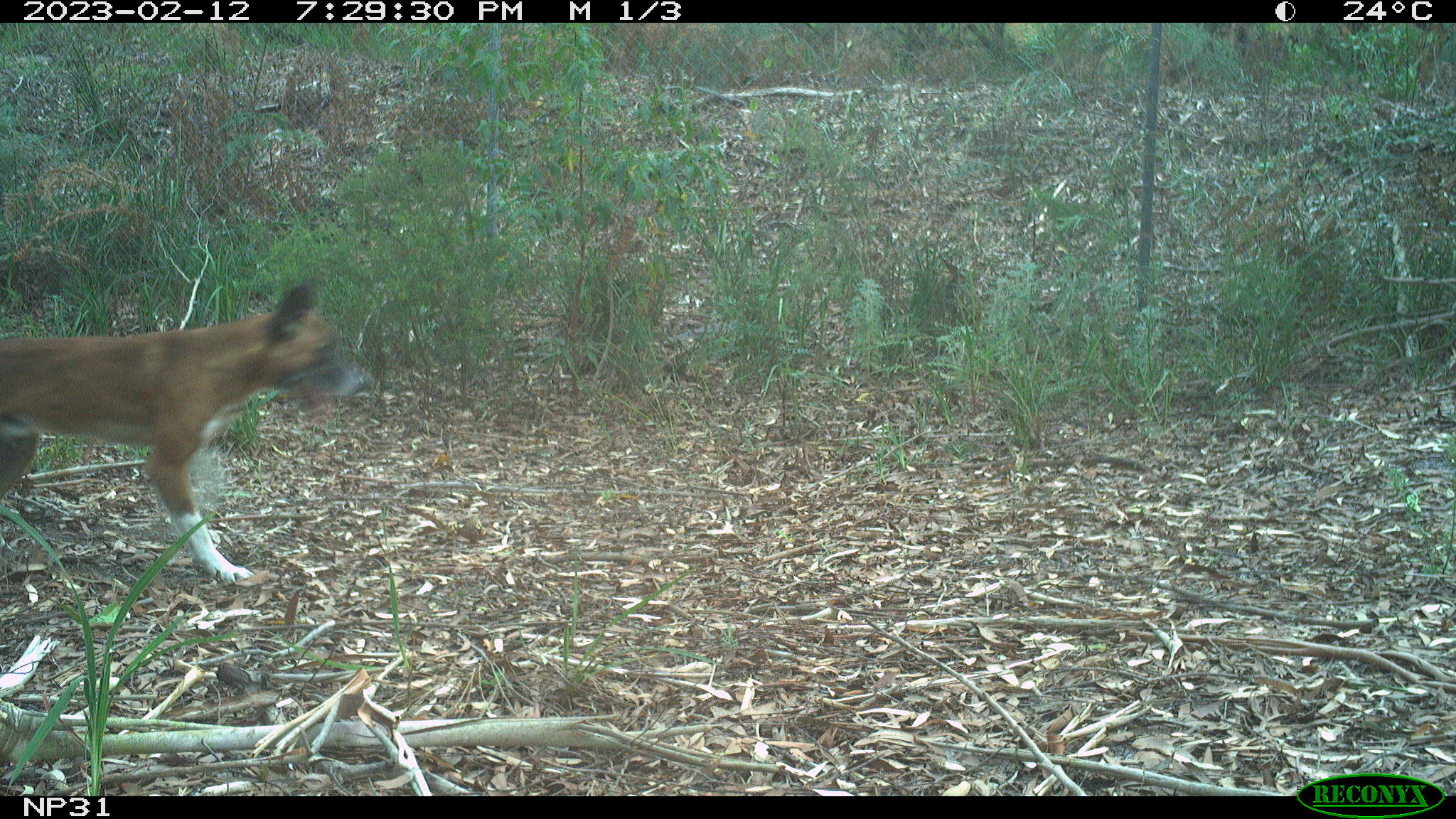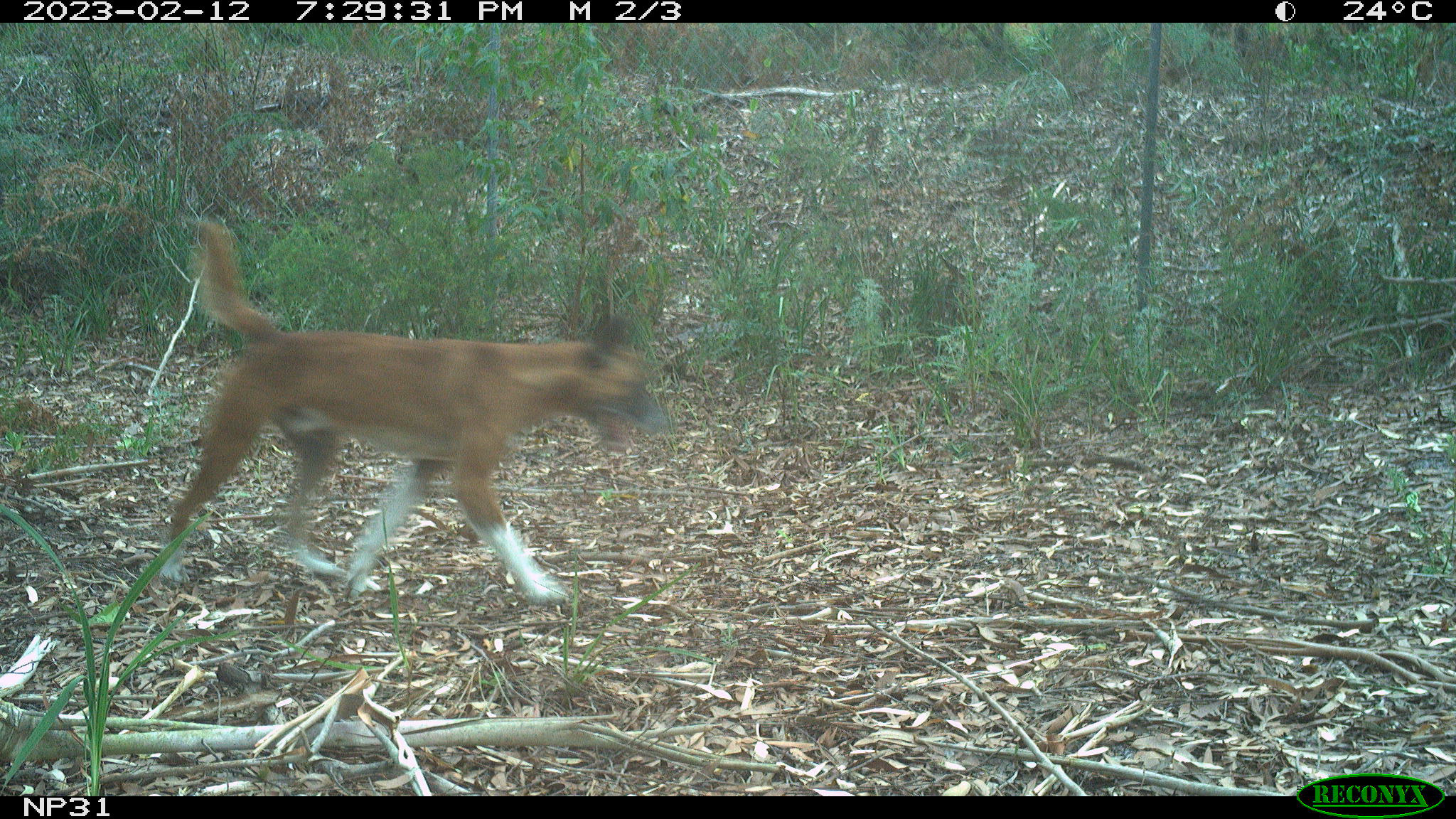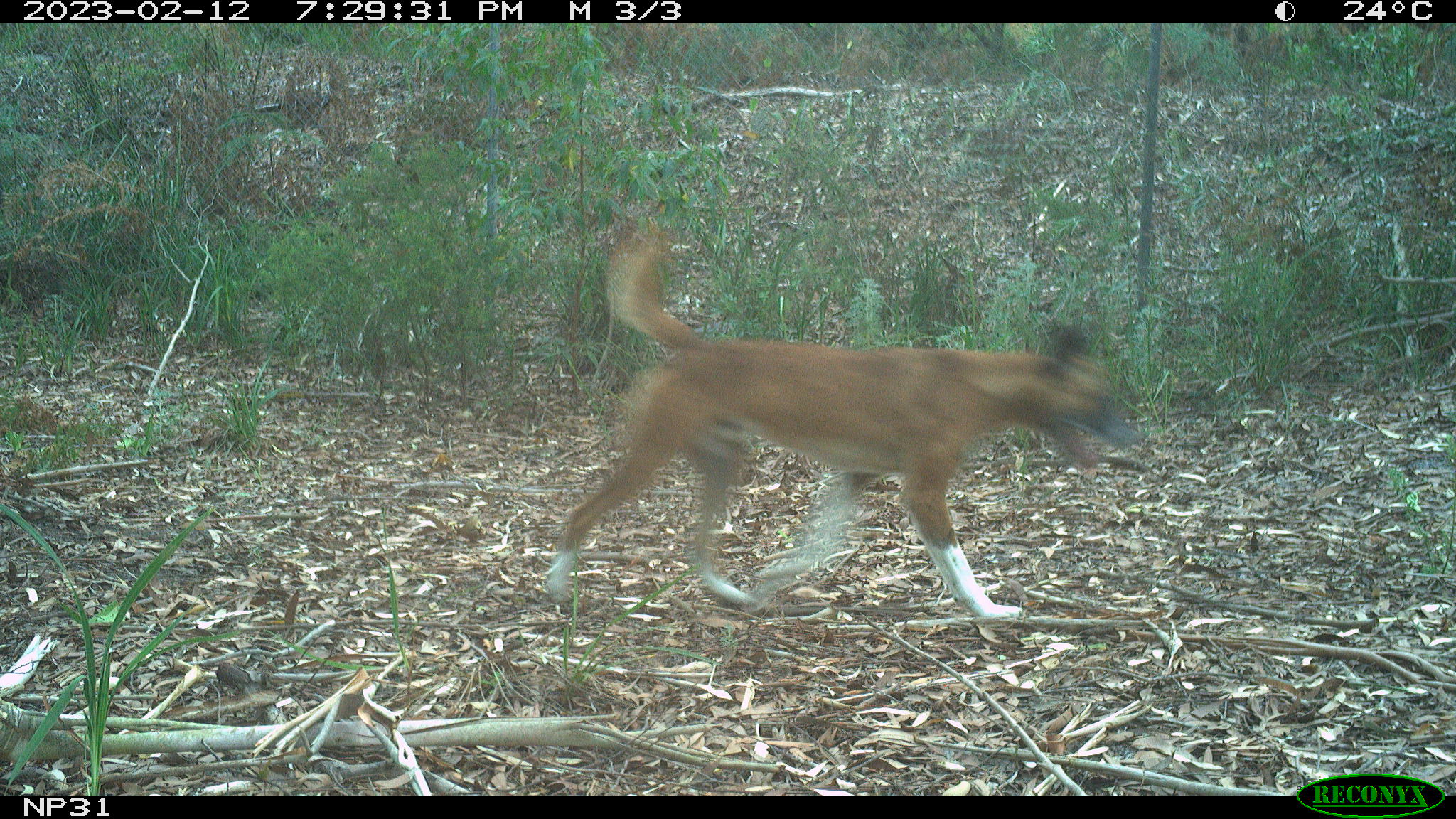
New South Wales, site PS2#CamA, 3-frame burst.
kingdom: Animalia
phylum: Chordata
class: Mammalia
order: Carnivora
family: Canidae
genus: Canis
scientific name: Canis familiaris dingo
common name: dingo